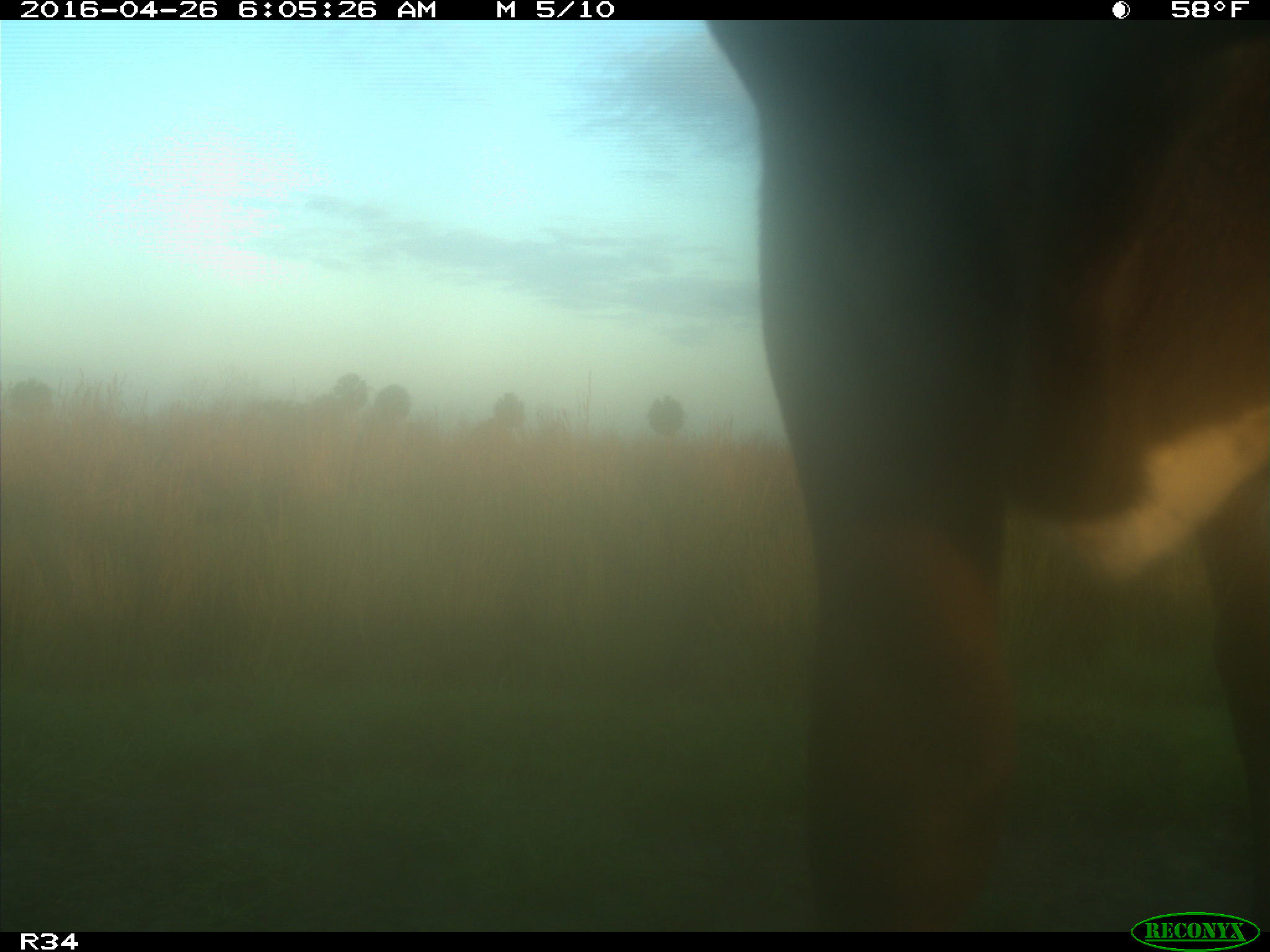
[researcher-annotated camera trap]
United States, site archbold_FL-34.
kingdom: Animalia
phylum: Chordata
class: Mammalia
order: Artiodactyla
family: Bovidae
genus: Bos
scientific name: Bos taurus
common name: domestic cow